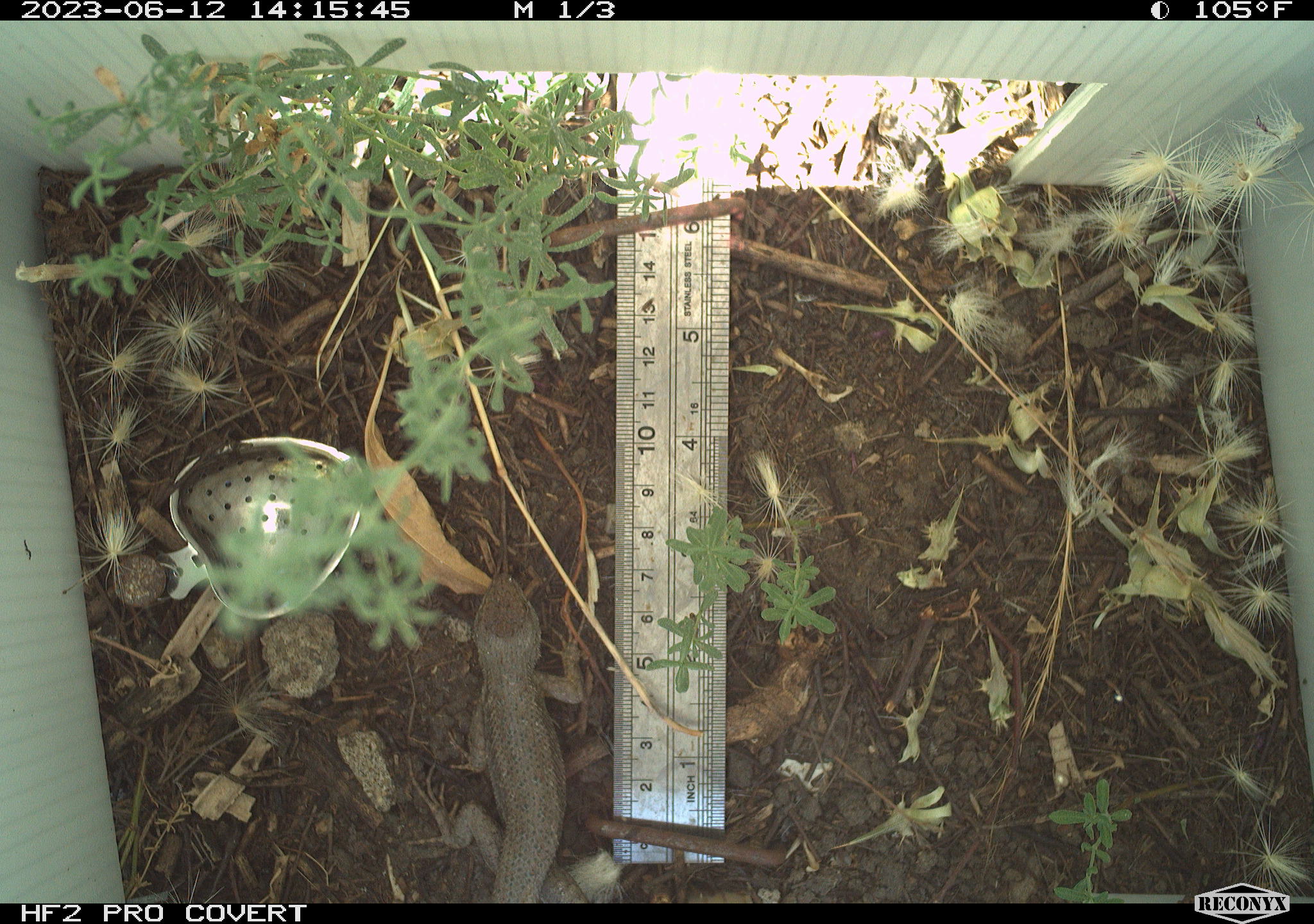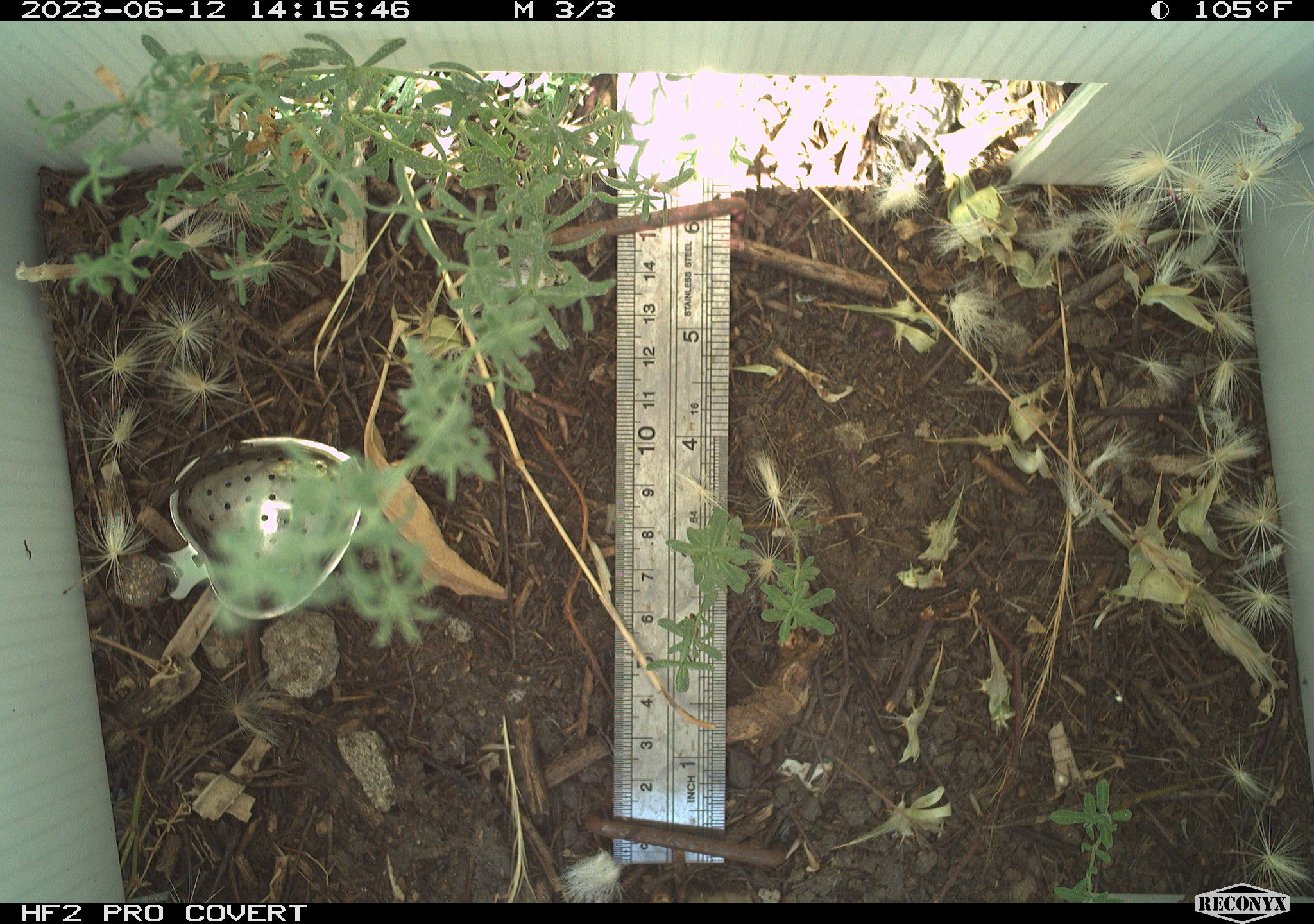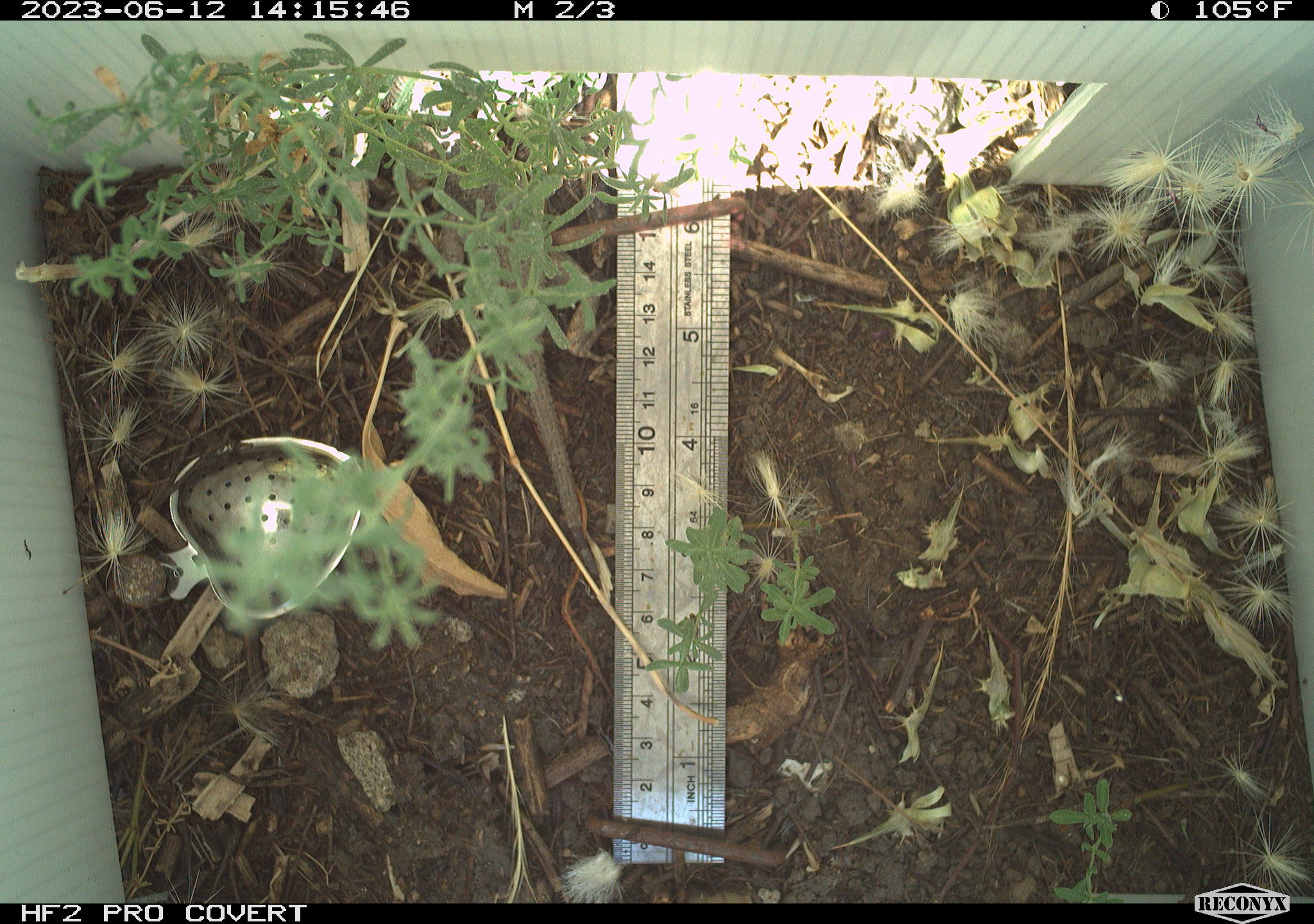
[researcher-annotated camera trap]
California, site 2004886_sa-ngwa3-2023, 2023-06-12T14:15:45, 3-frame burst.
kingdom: Animalia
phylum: Chordata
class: Reptilia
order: Squamata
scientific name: Squamata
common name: lizards and snakes